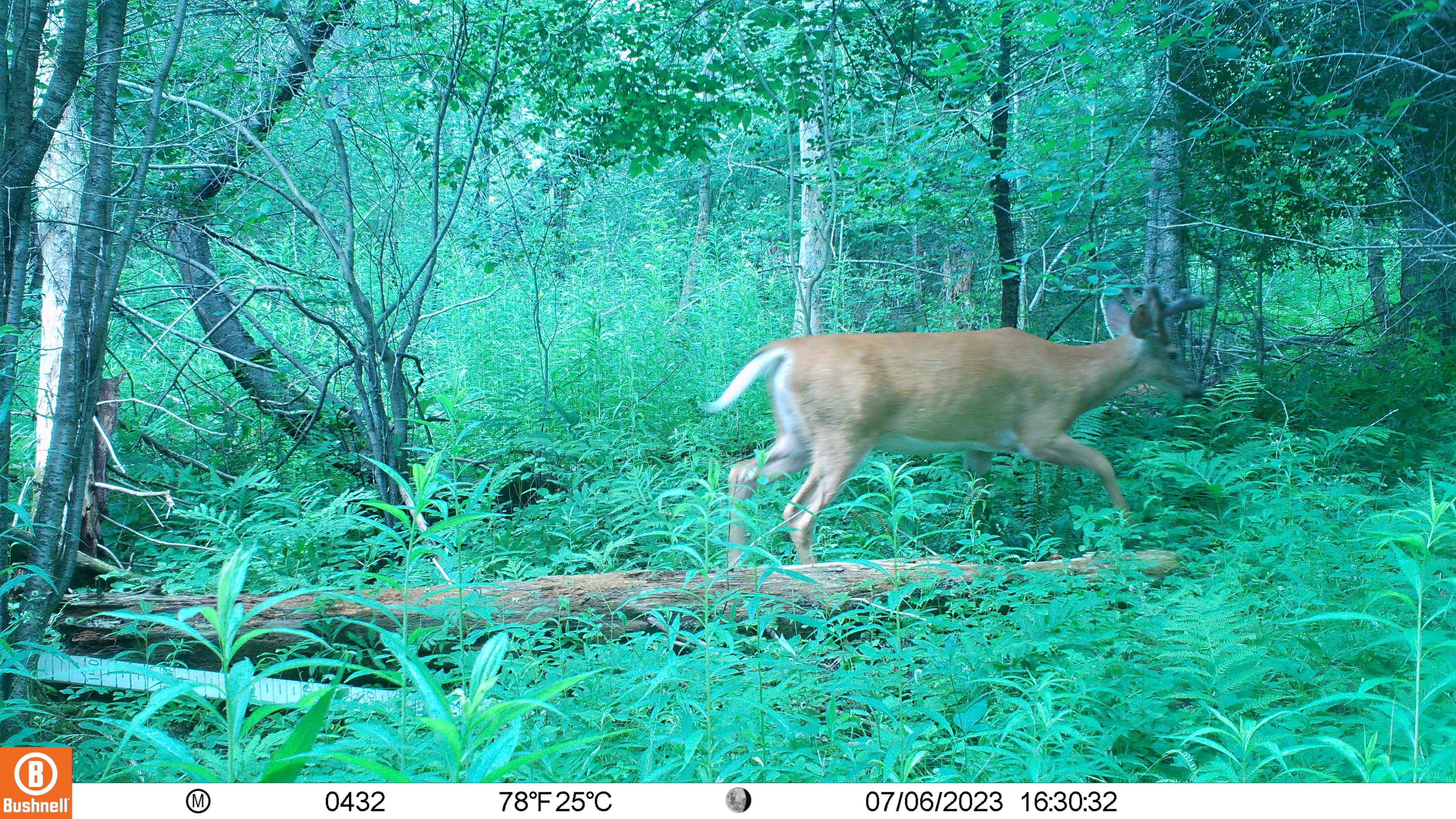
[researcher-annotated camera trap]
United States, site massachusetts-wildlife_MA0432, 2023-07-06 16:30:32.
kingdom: Animalia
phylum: Chordata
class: Mammalia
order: Artiodactyla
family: Cervidae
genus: Odocoileus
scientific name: Odocoileus virginianus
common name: white-tailed deer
White-tailed deer (Odocoileus virginianus).